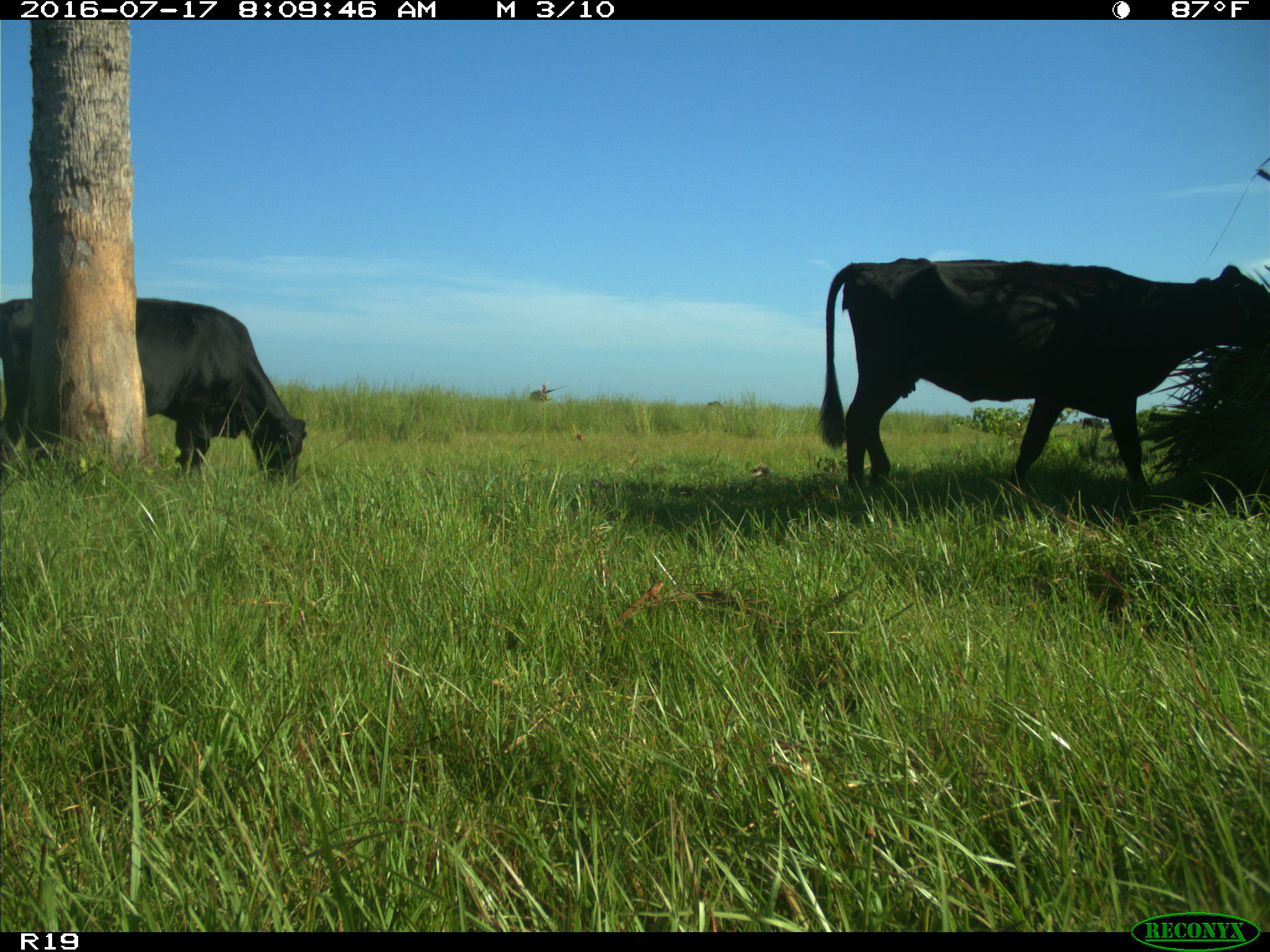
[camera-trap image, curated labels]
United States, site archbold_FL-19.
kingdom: Animalia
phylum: Chordata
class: Mammalia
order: Artiodactyla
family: Bovidae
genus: Bos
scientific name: Bos taurus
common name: domestic cow